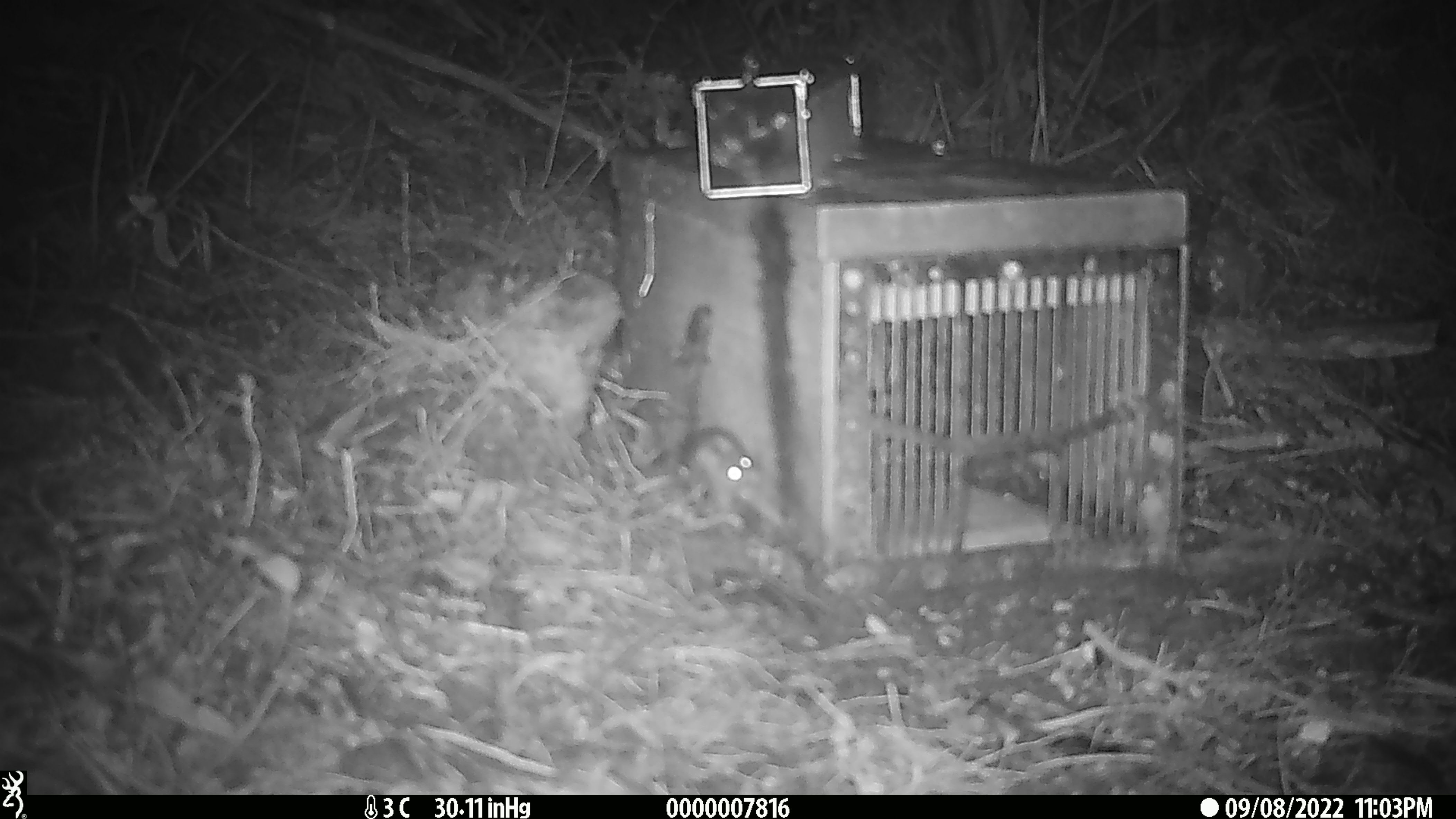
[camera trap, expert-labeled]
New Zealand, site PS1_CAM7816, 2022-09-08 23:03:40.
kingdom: Animalia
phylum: Chordata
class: Mammalia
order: Rodentia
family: Muridae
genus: Mus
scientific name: Mus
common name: mouse